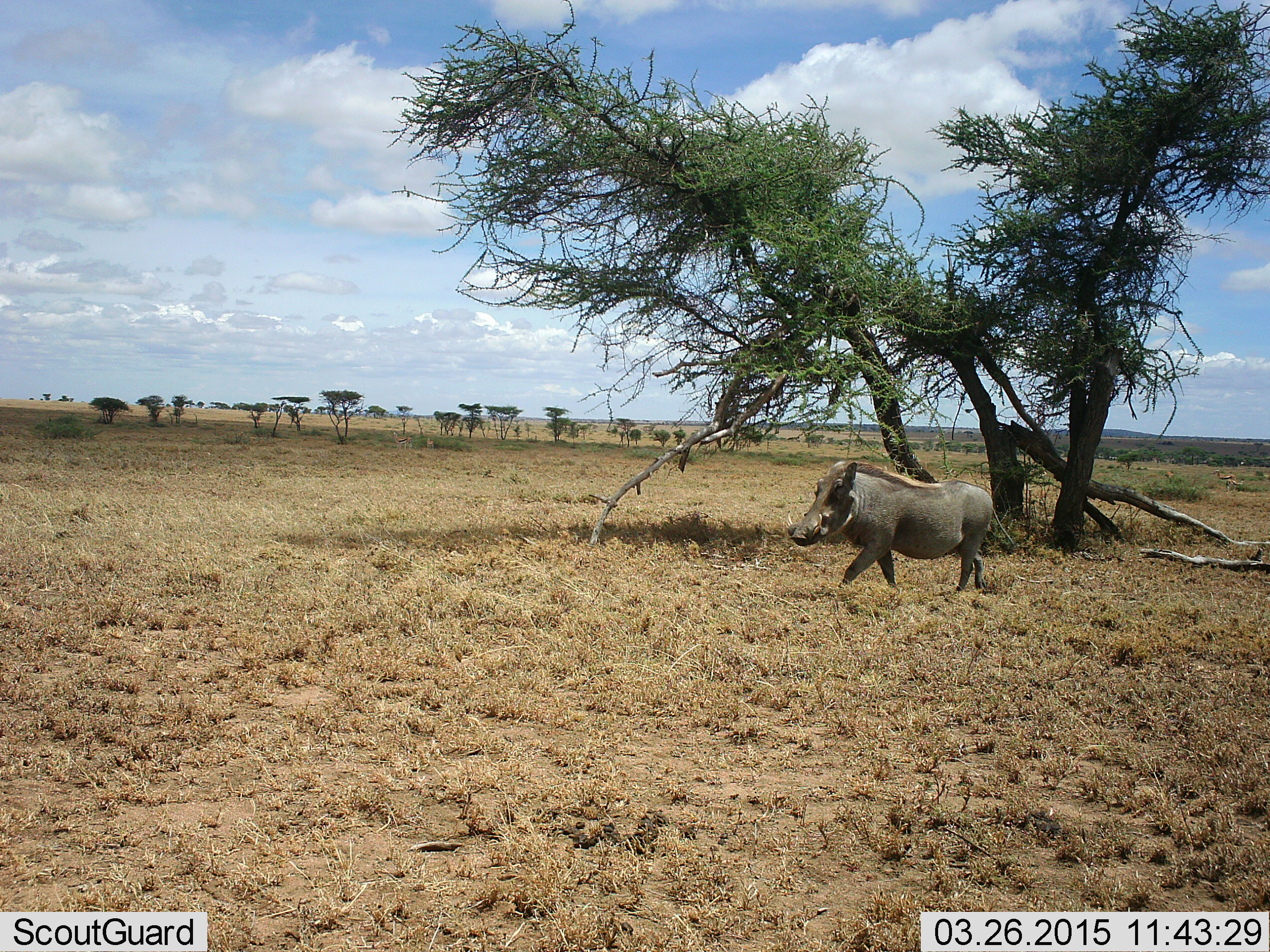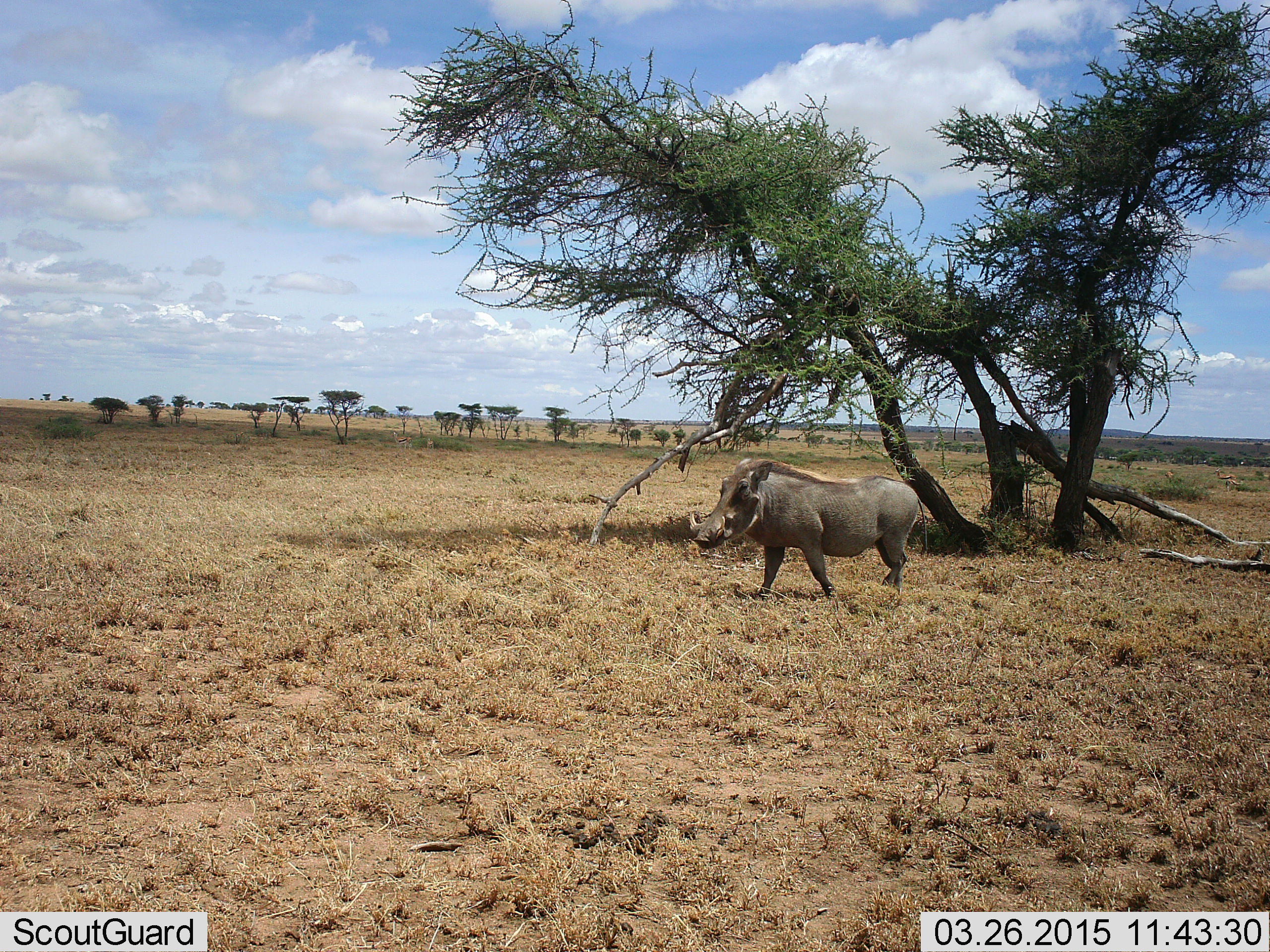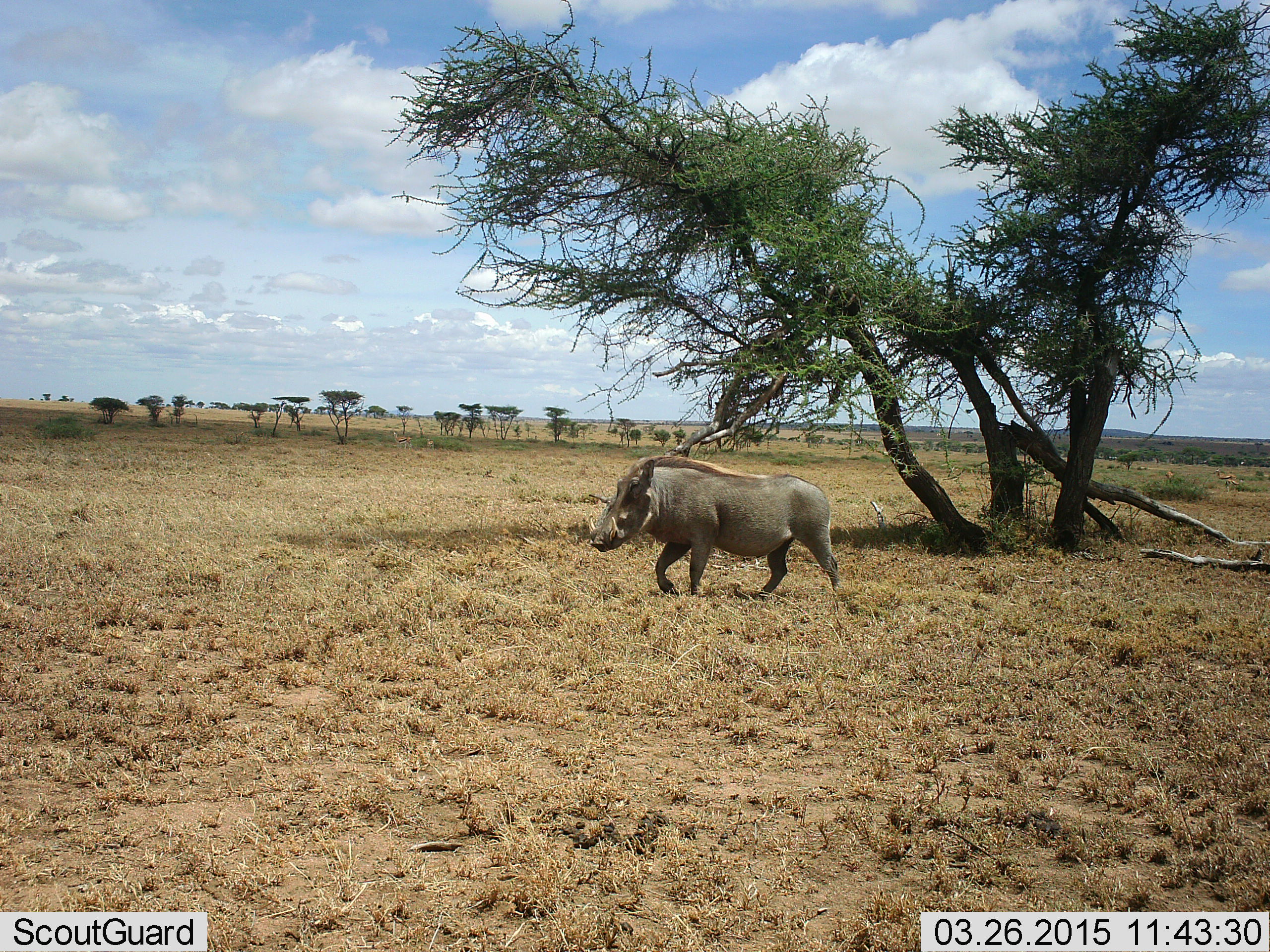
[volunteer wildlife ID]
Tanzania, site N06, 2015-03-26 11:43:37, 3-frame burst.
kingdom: Animalia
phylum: Chordata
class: Mammalia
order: Artiodactyla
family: Suidae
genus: Phacochoerus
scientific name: Phacochoerus africanus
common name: warthog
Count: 1.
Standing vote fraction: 10%.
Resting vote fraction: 0%.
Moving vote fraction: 90%.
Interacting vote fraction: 0%.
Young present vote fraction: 0%.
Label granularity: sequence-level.